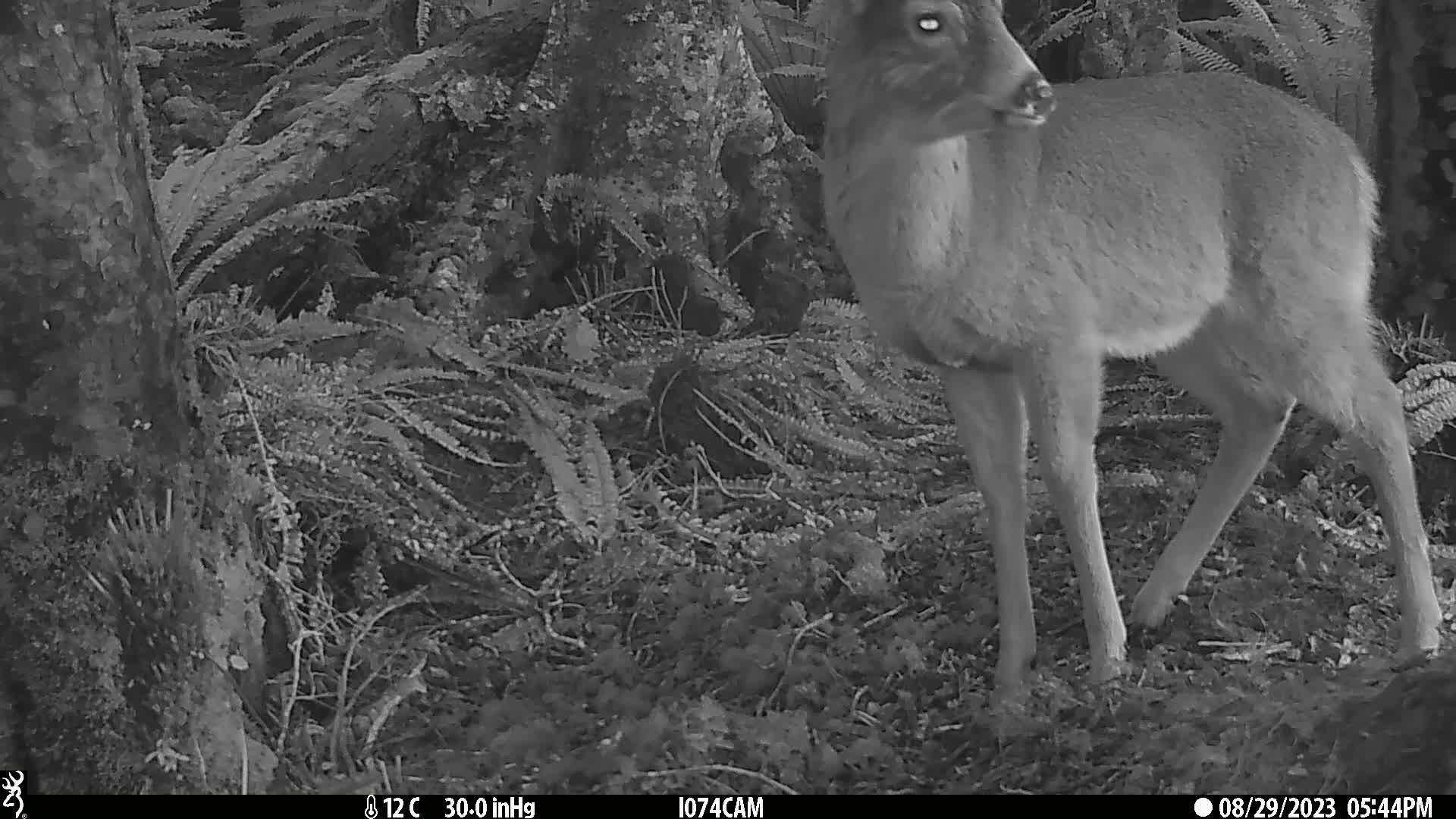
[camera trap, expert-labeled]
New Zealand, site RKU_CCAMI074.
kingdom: Animalia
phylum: Chordata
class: Mammalia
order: Artiodactyla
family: Cervidae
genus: Odocoileus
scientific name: Odocoileus virginianus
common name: white-tailed deer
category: white tailed deer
White tailed deer (white-tailed deer) (Odocoileus virginianus).